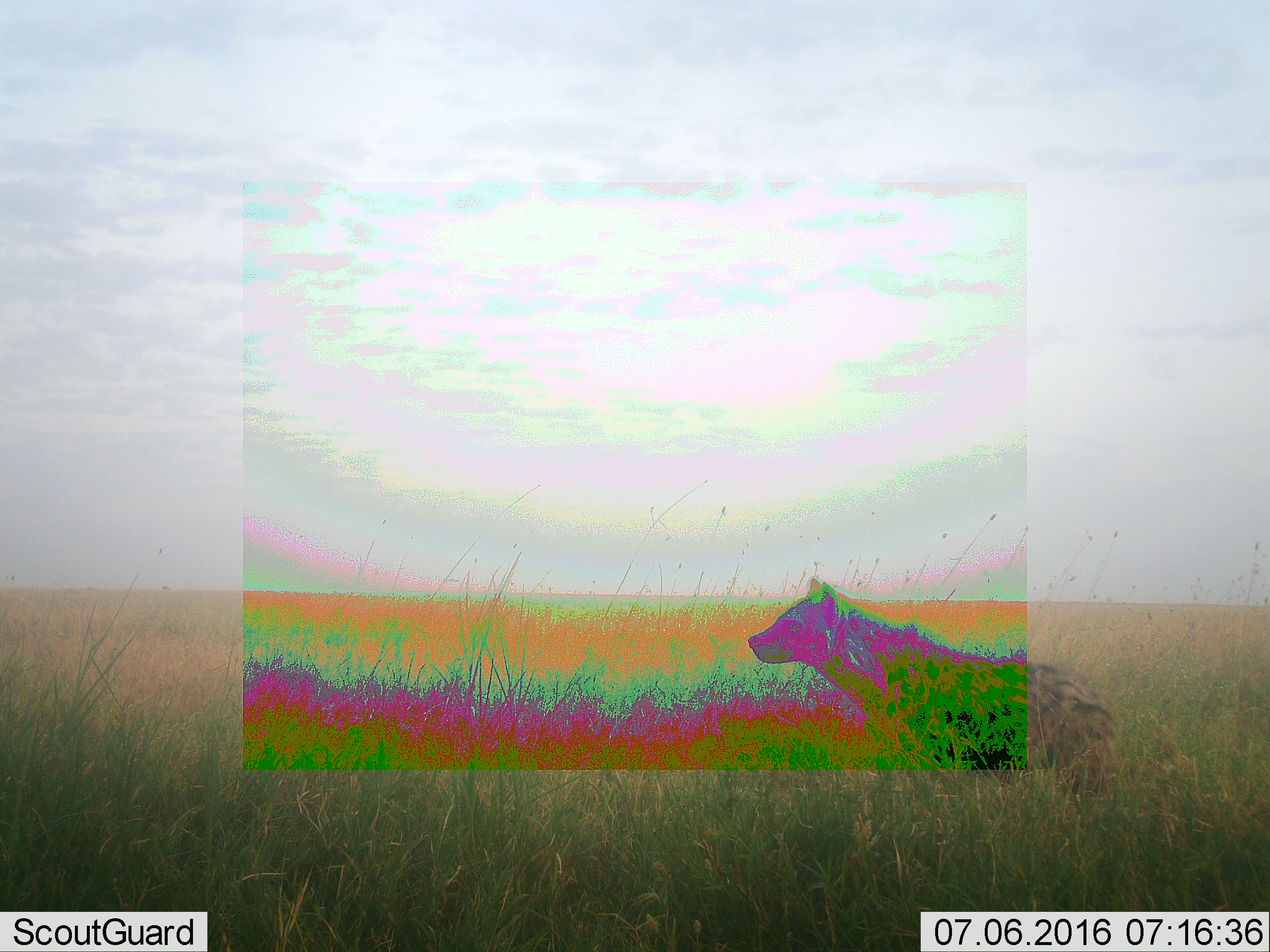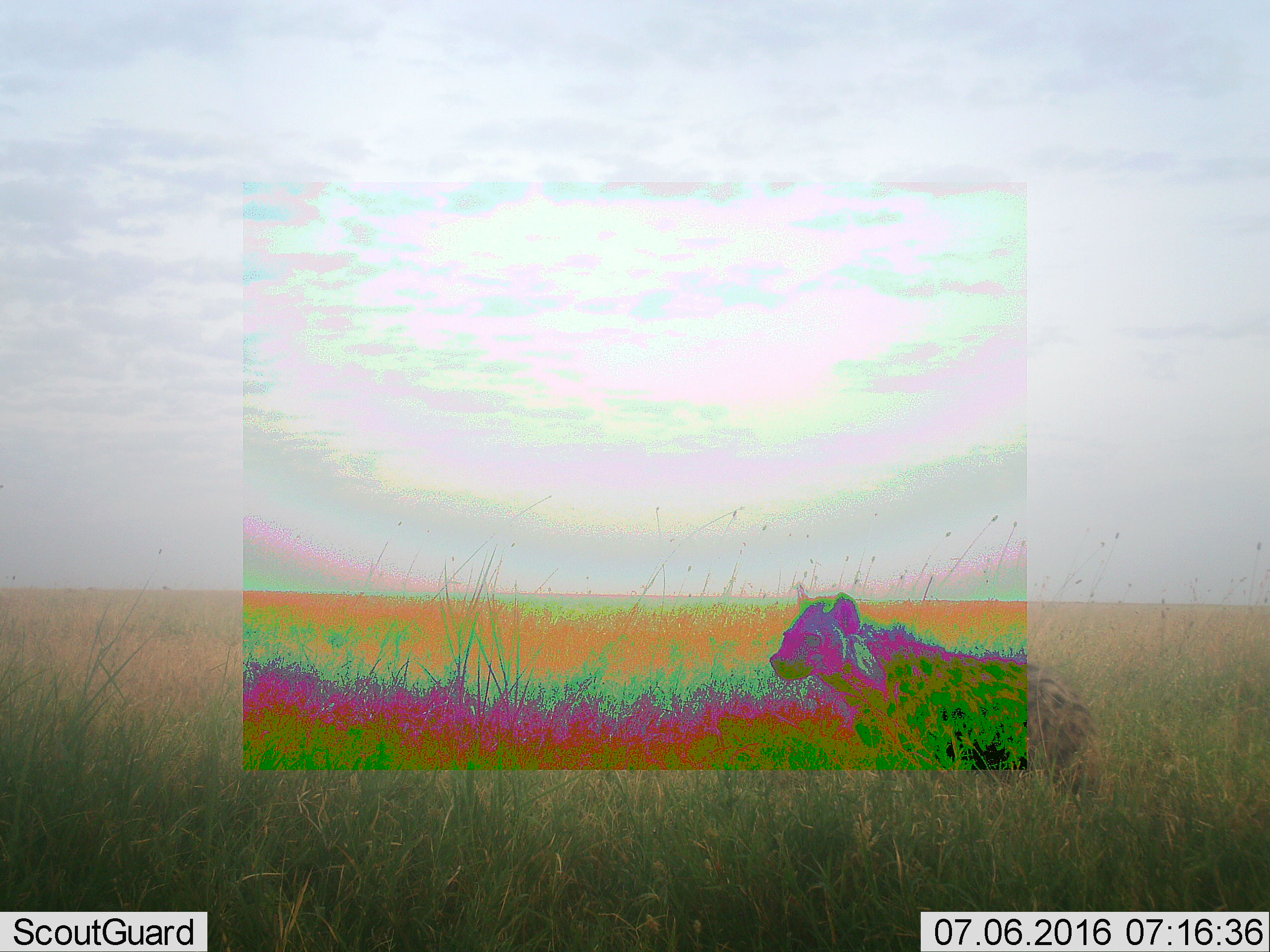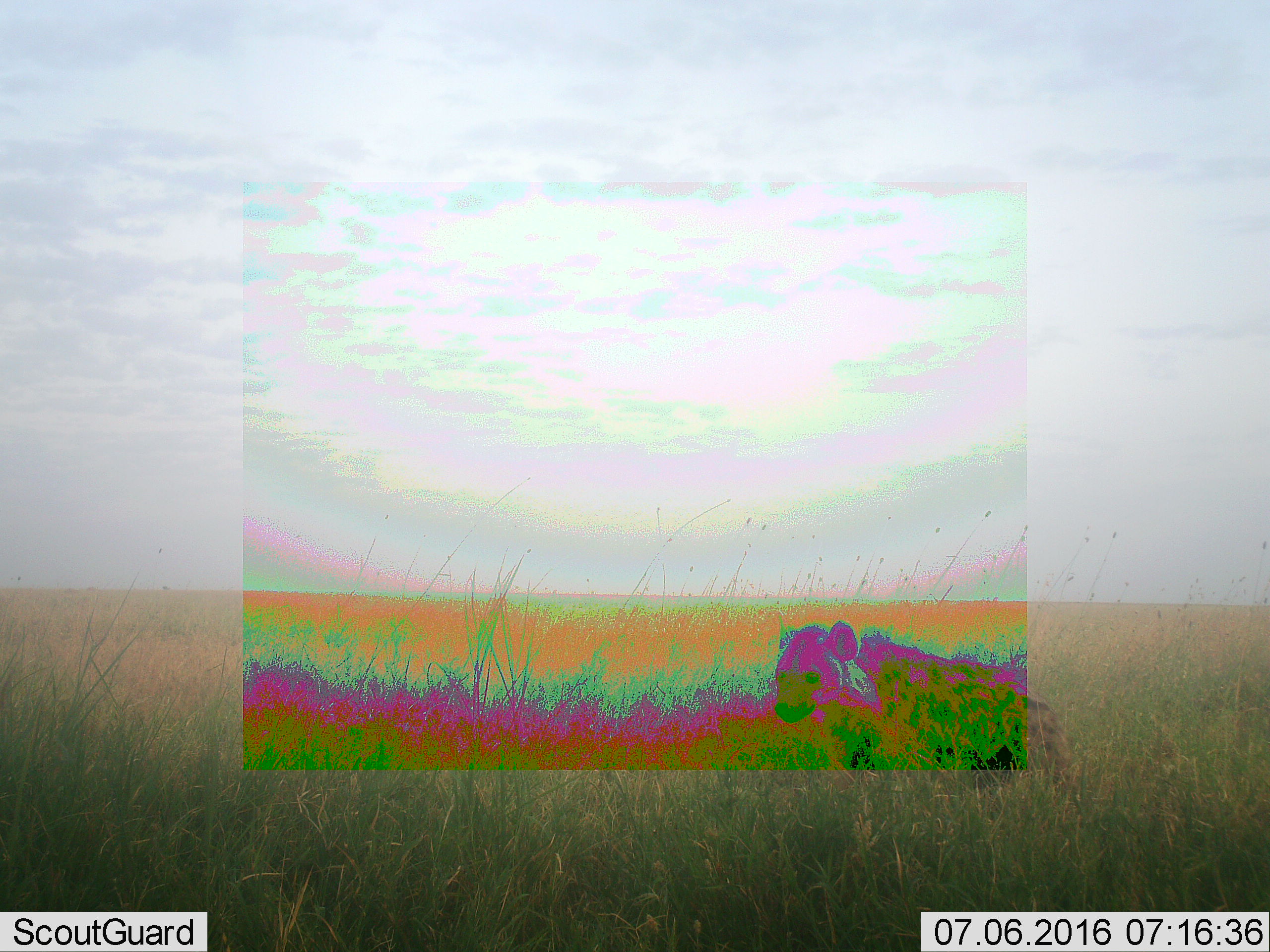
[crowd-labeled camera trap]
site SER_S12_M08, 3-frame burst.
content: unidentified animal